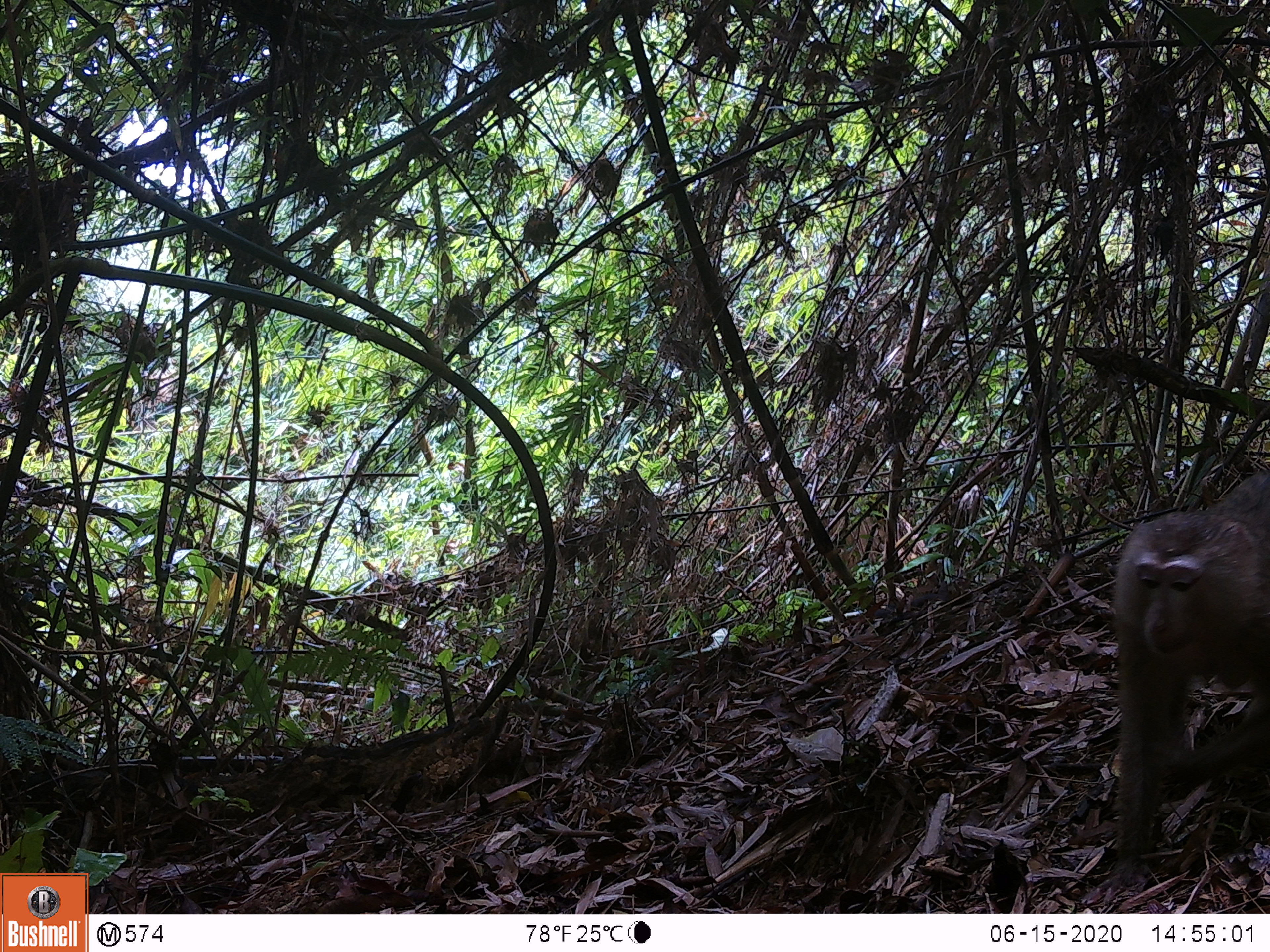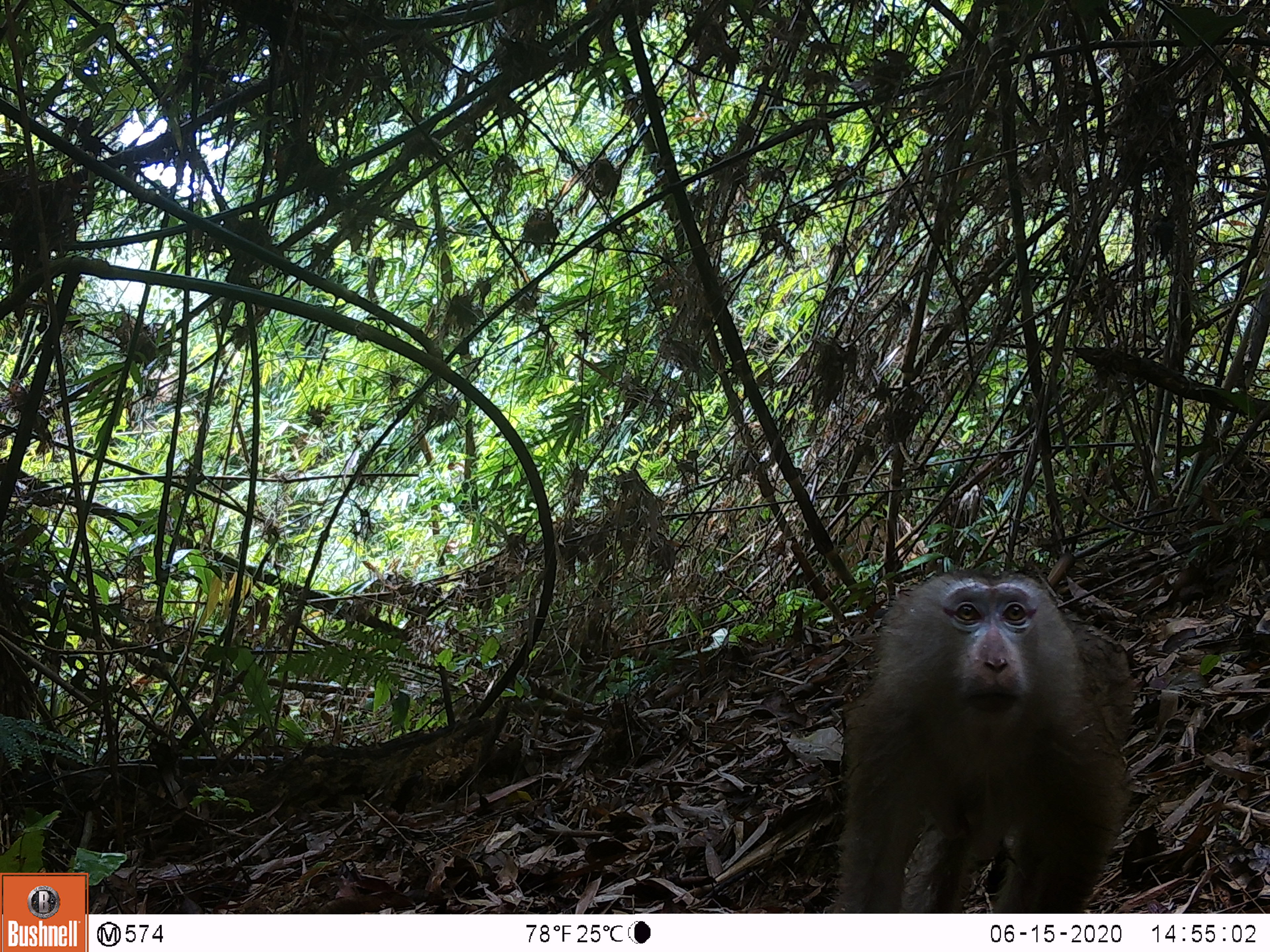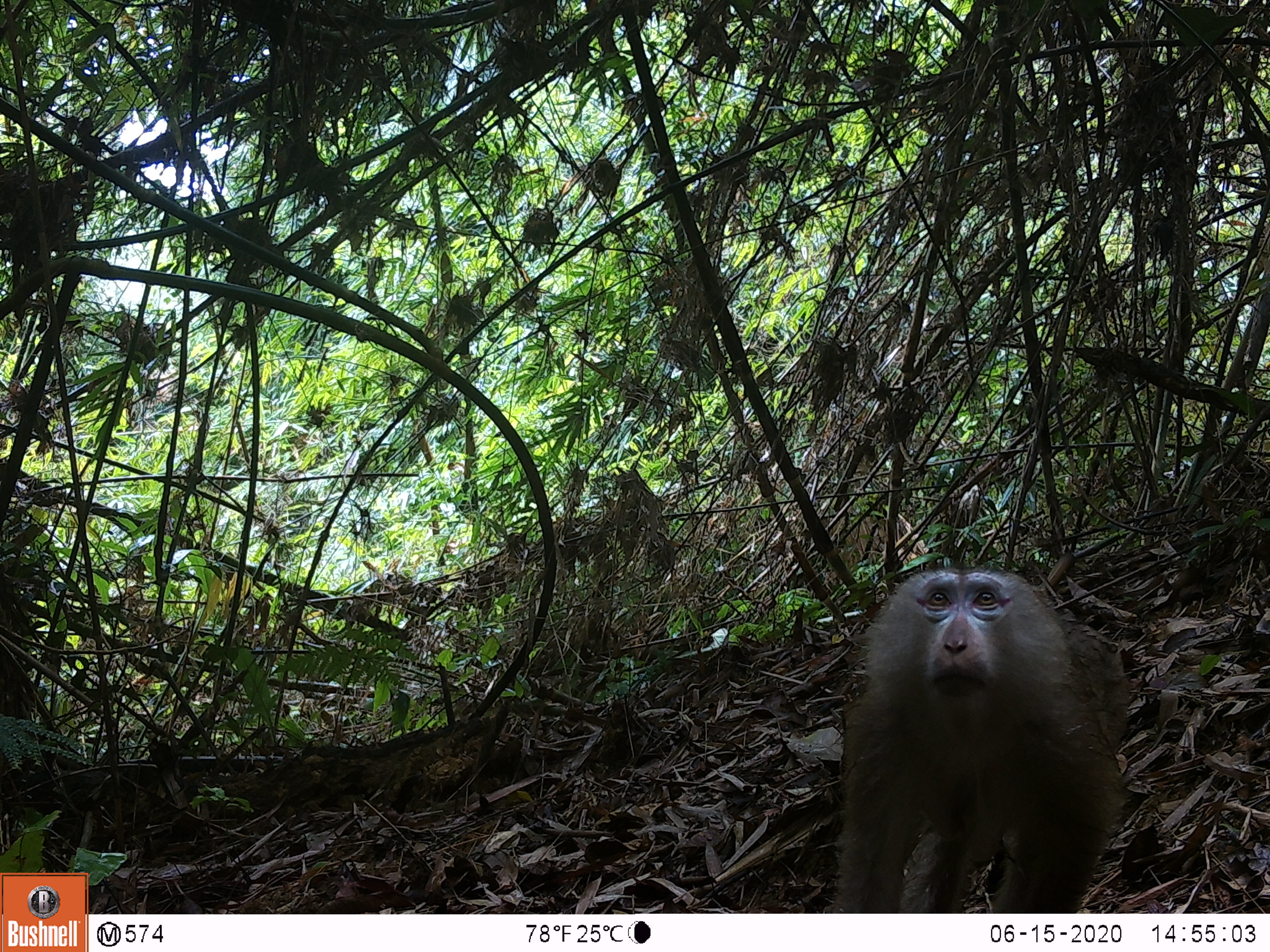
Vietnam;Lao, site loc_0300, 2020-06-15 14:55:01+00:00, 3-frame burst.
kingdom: Animalia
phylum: Chordata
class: Mammalia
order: Primates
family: Cercopithecidae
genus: Macaca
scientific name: Macaca nemestrina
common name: pig-tailed macaque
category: pig tailed macaque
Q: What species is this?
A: Pig tailed macaque (pig-tailed macaque) (Macaca nemestrina).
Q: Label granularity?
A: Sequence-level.